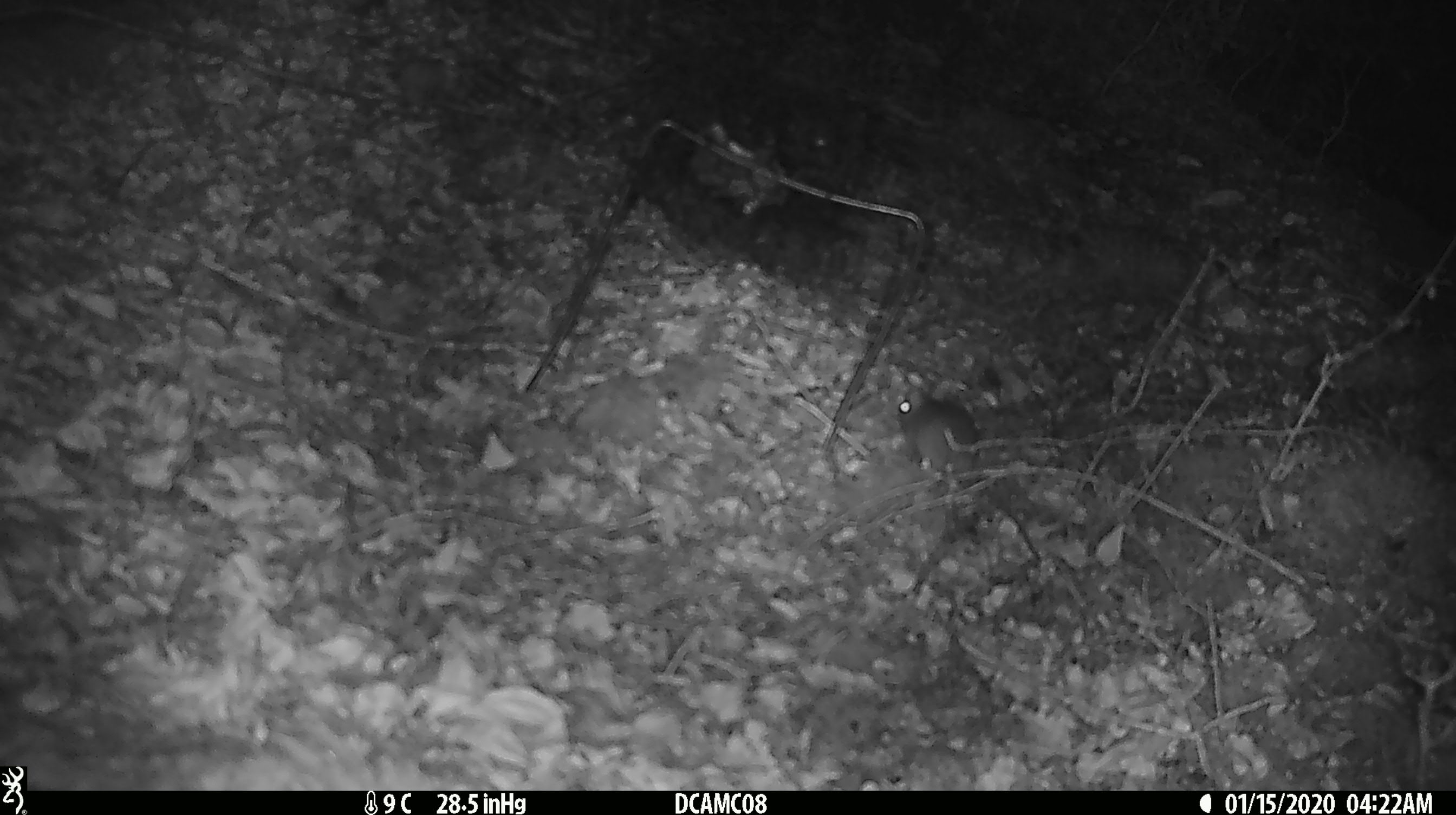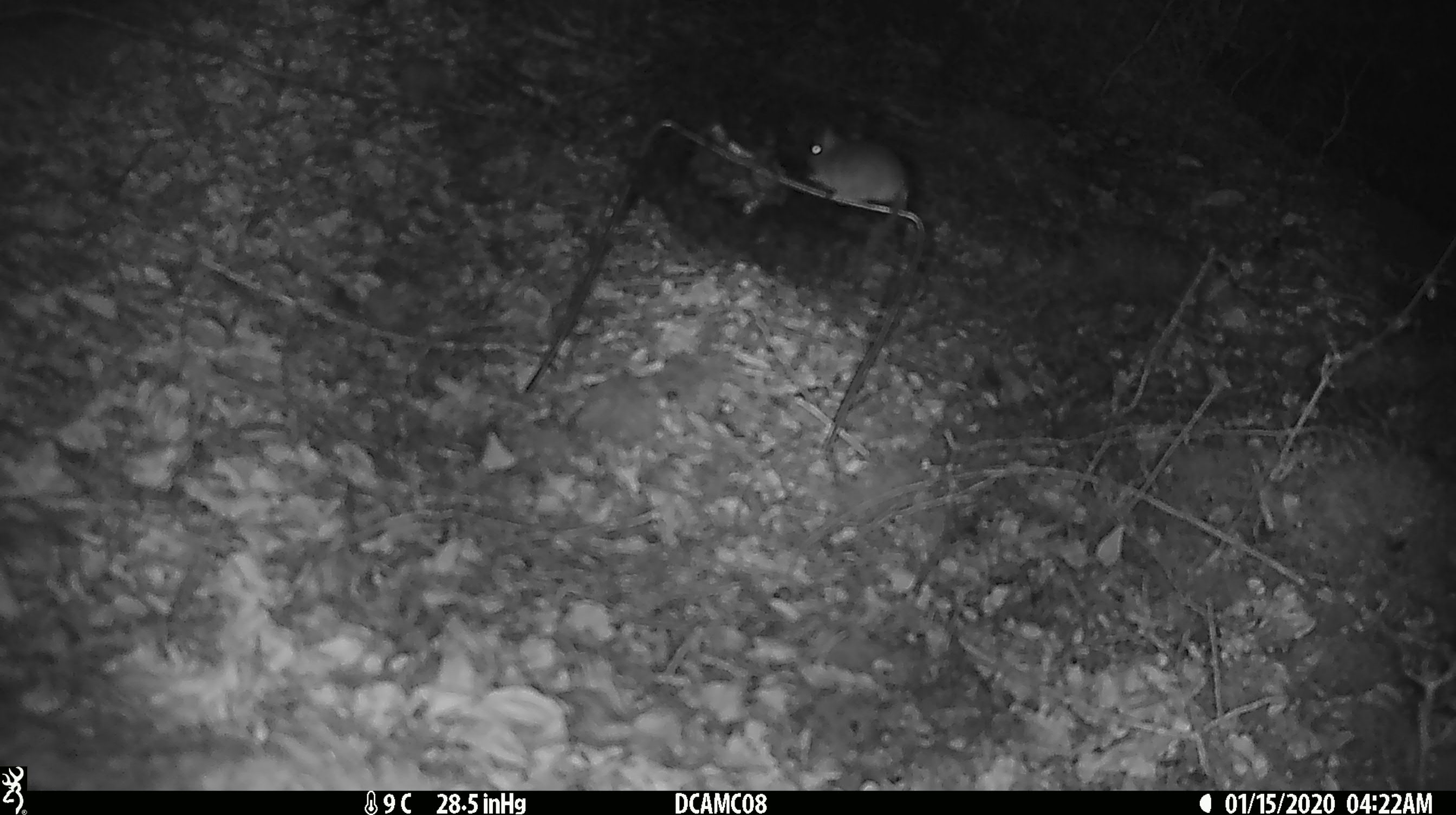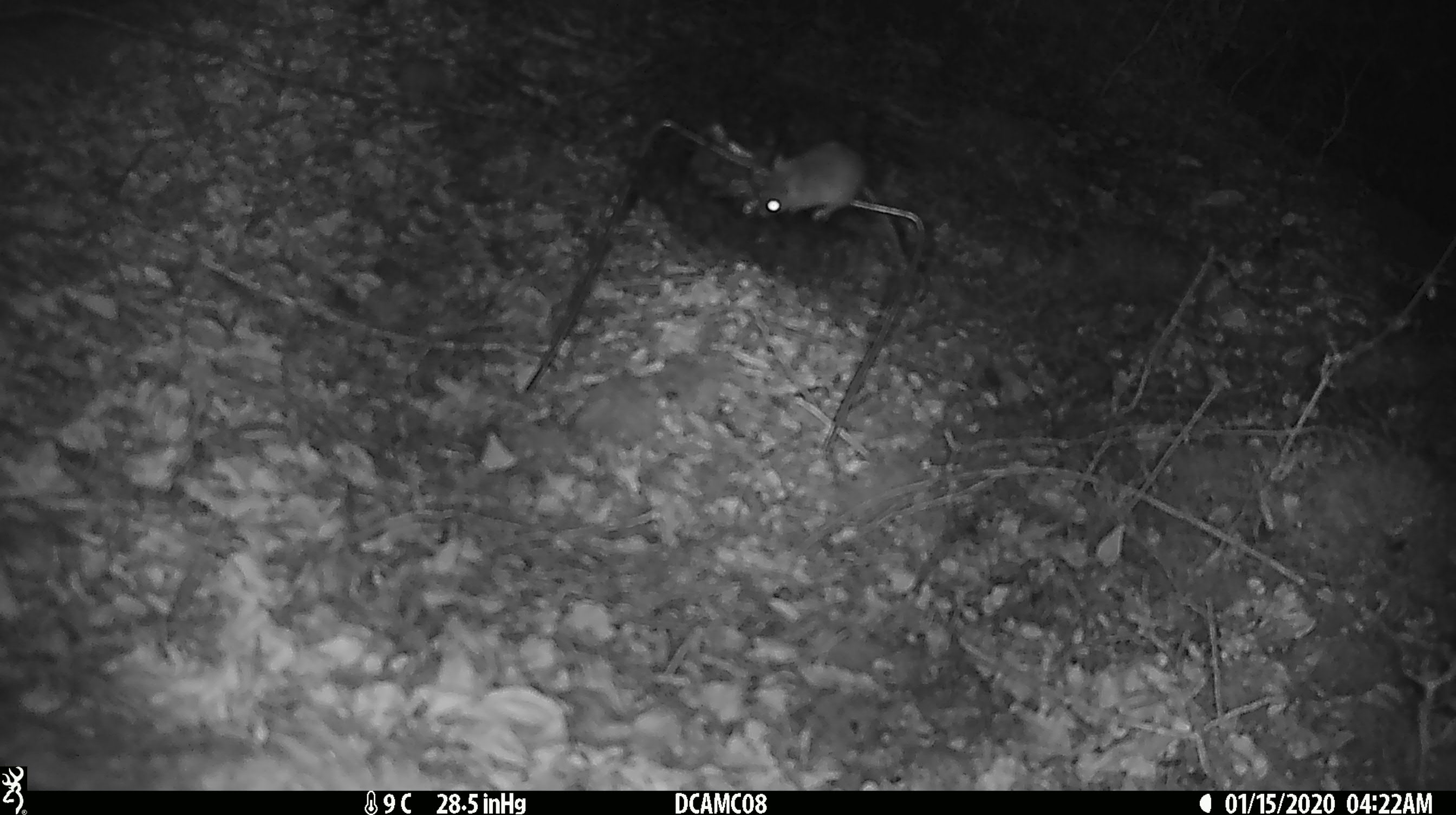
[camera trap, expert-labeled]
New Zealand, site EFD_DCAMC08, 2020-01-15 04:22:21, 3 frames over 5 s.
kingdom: Animalia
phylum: Chordata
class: Mammalia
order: Rodentia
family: Muridae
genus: Mus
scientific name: Mus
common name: mouse